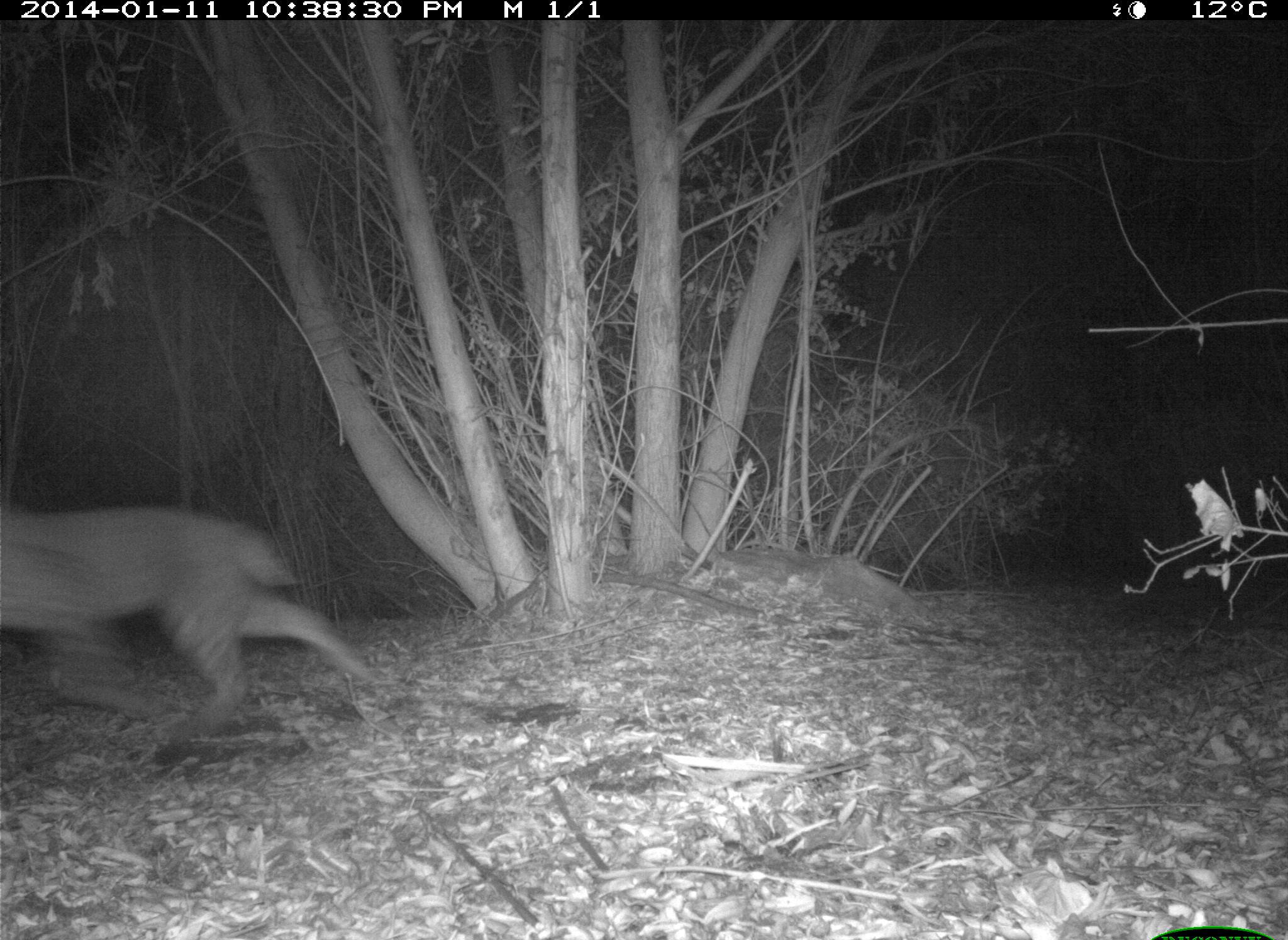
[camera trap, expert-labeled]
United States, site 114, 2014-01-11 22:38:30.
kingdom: Animalia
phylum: Chordata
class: Mammalia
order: Carnivora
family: Felidae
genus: Lynx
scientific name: Lynx rufus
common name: bobcat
Bobcat (Lynx rufus).